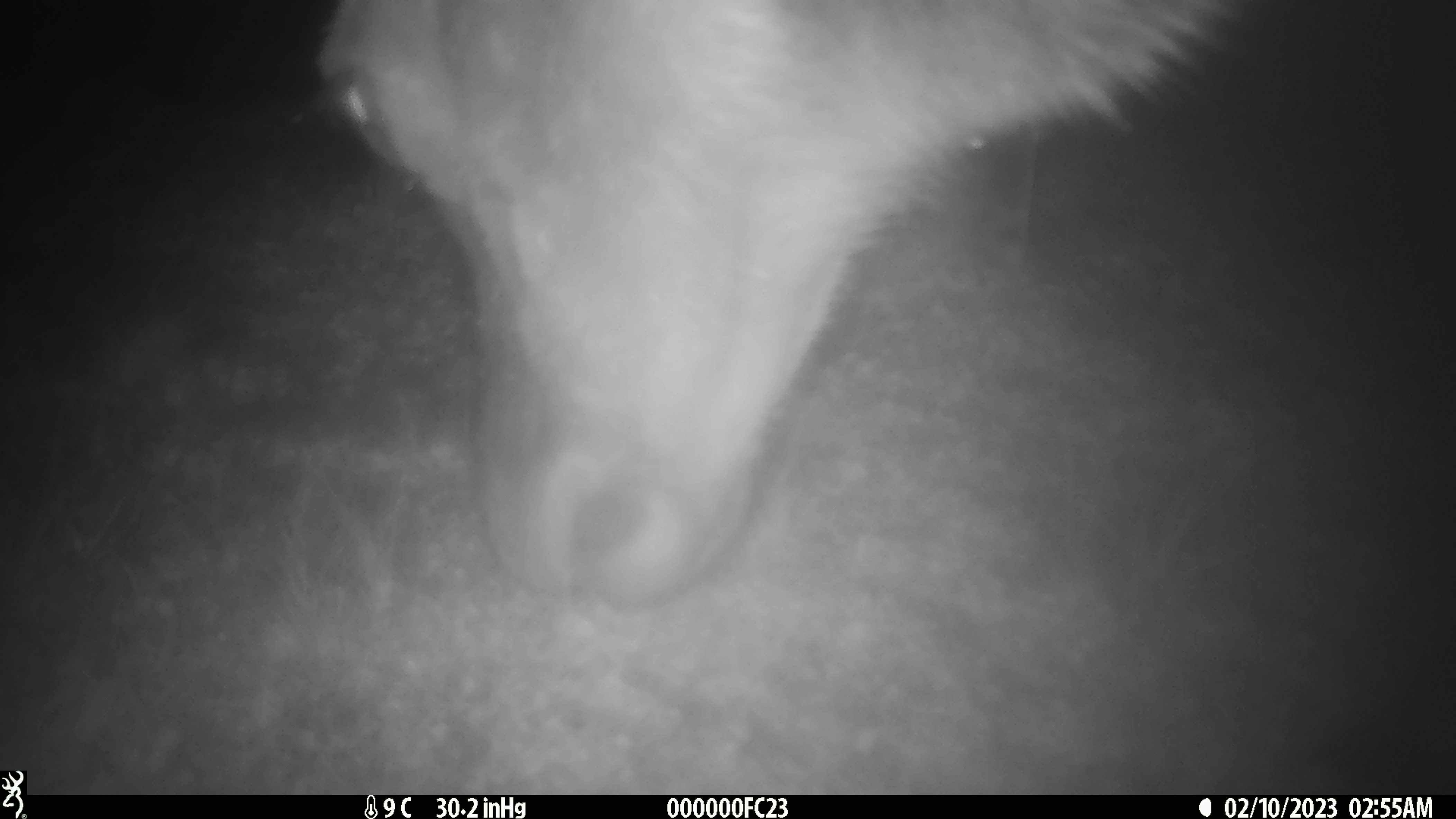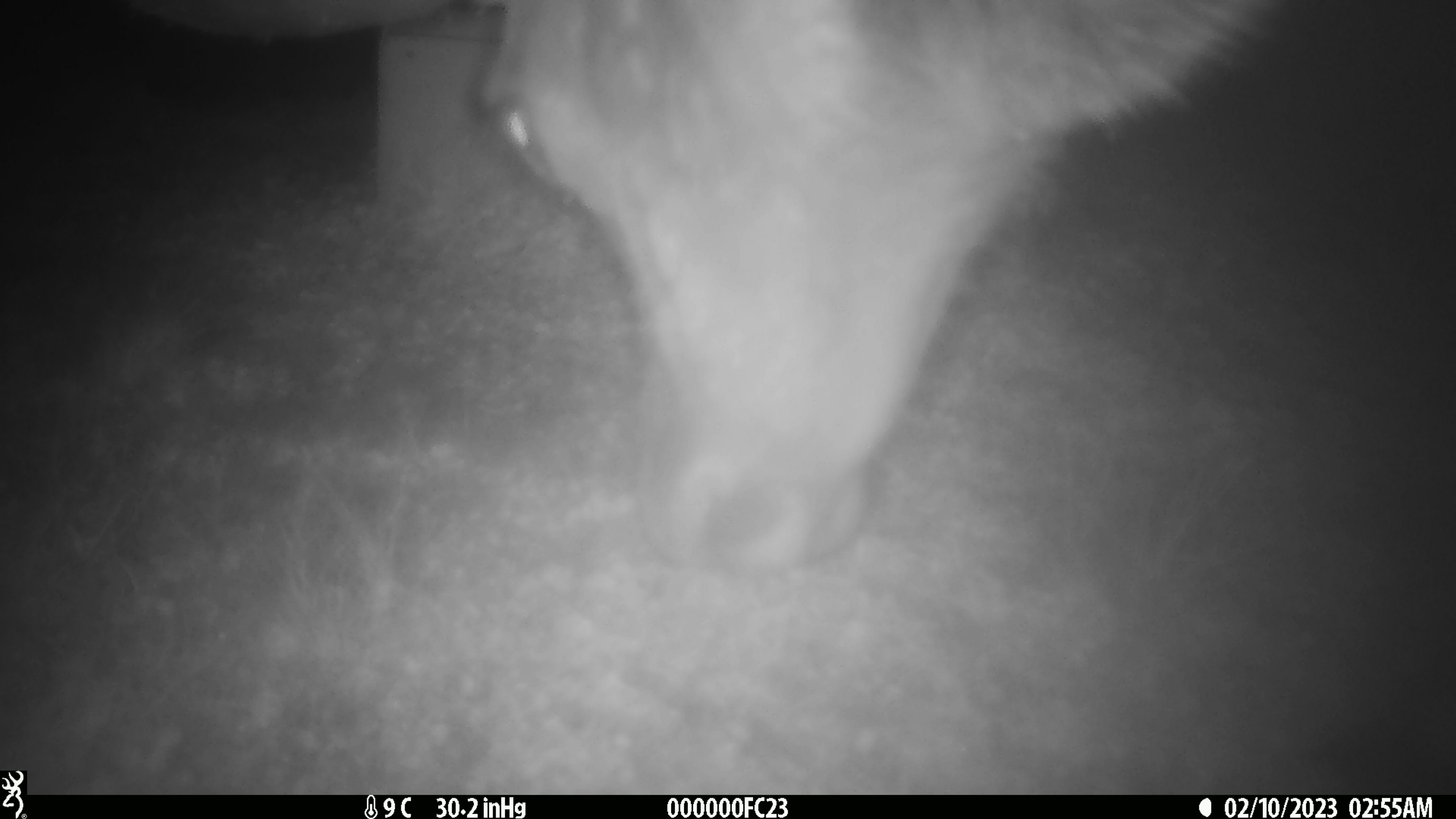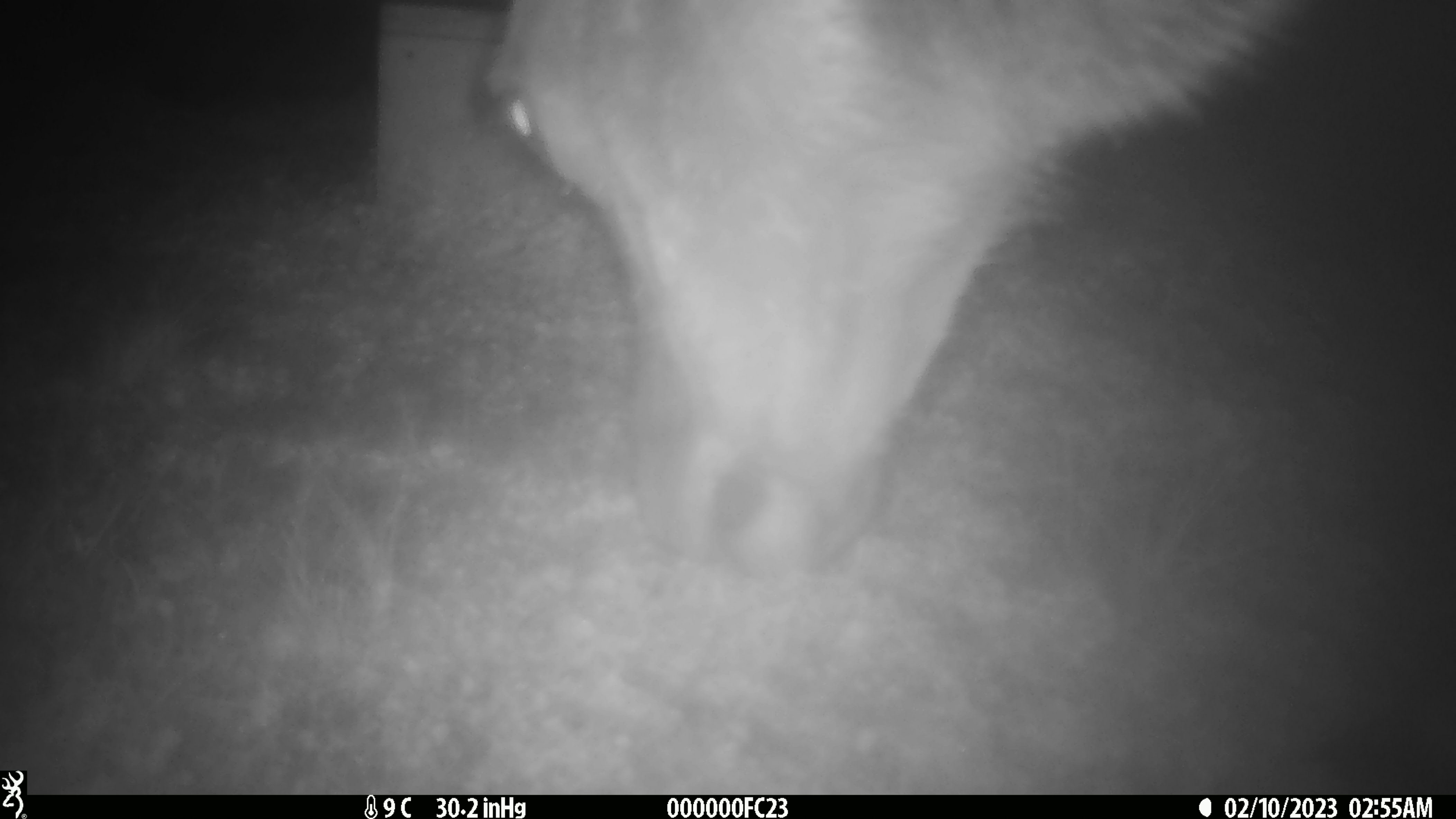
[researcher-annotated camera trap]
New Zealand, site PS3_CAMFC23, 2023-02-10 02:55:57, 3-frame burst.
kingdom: Animalia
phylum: Chordata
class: Mammalia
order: Artiodactyla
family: Cervidae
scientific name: Cervidae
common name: deer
Deer (Cervidae).